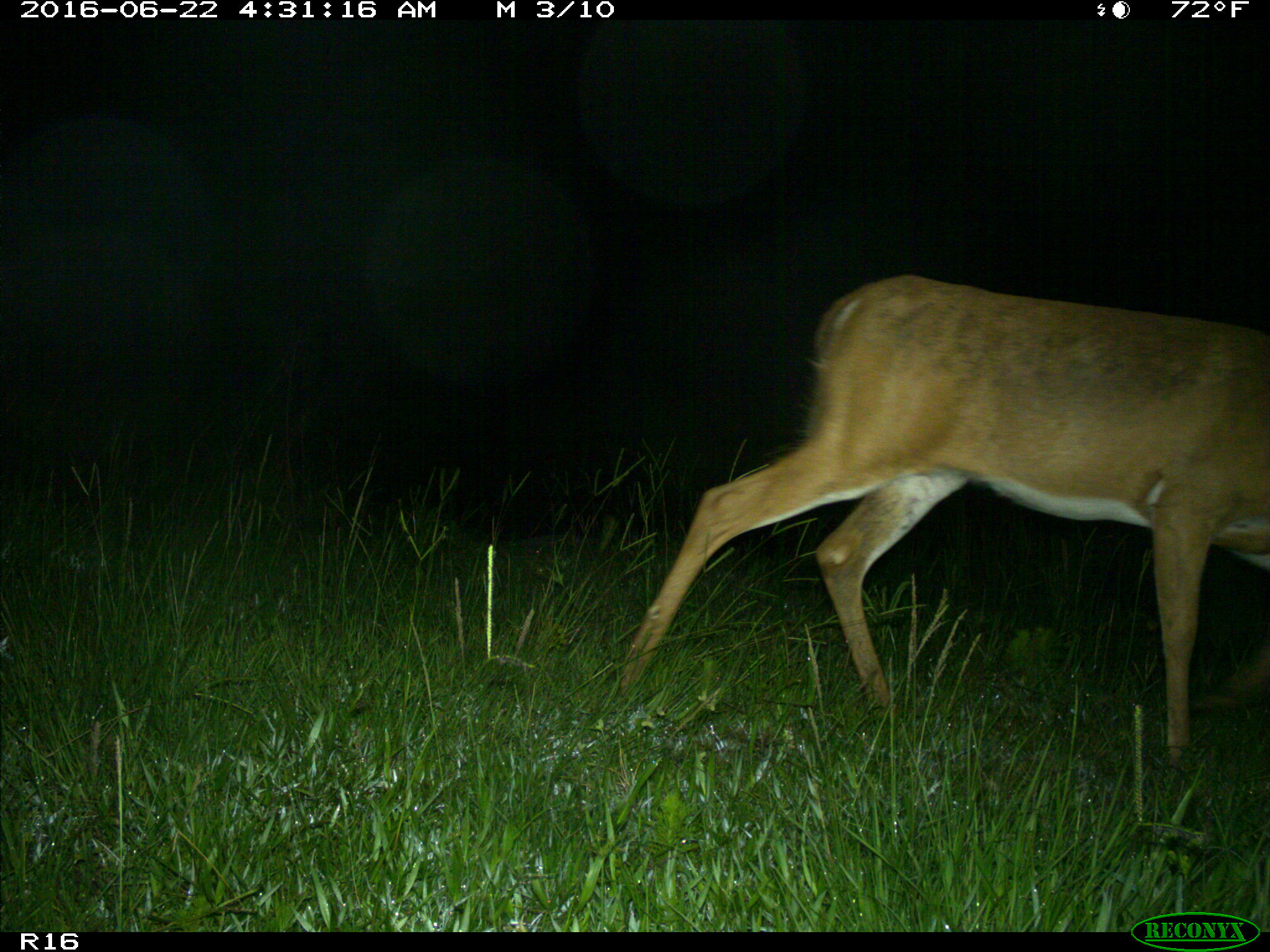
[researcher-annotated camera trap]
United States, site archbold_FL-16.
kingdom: Animalia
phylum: Chordata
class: Mammalia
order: Artiodactyla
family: Cervidae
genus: Odocoileus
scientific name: Odocoileus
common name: deer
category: unidentified deer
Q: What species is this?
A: Unidentified deer (deer) (Odocoileus).